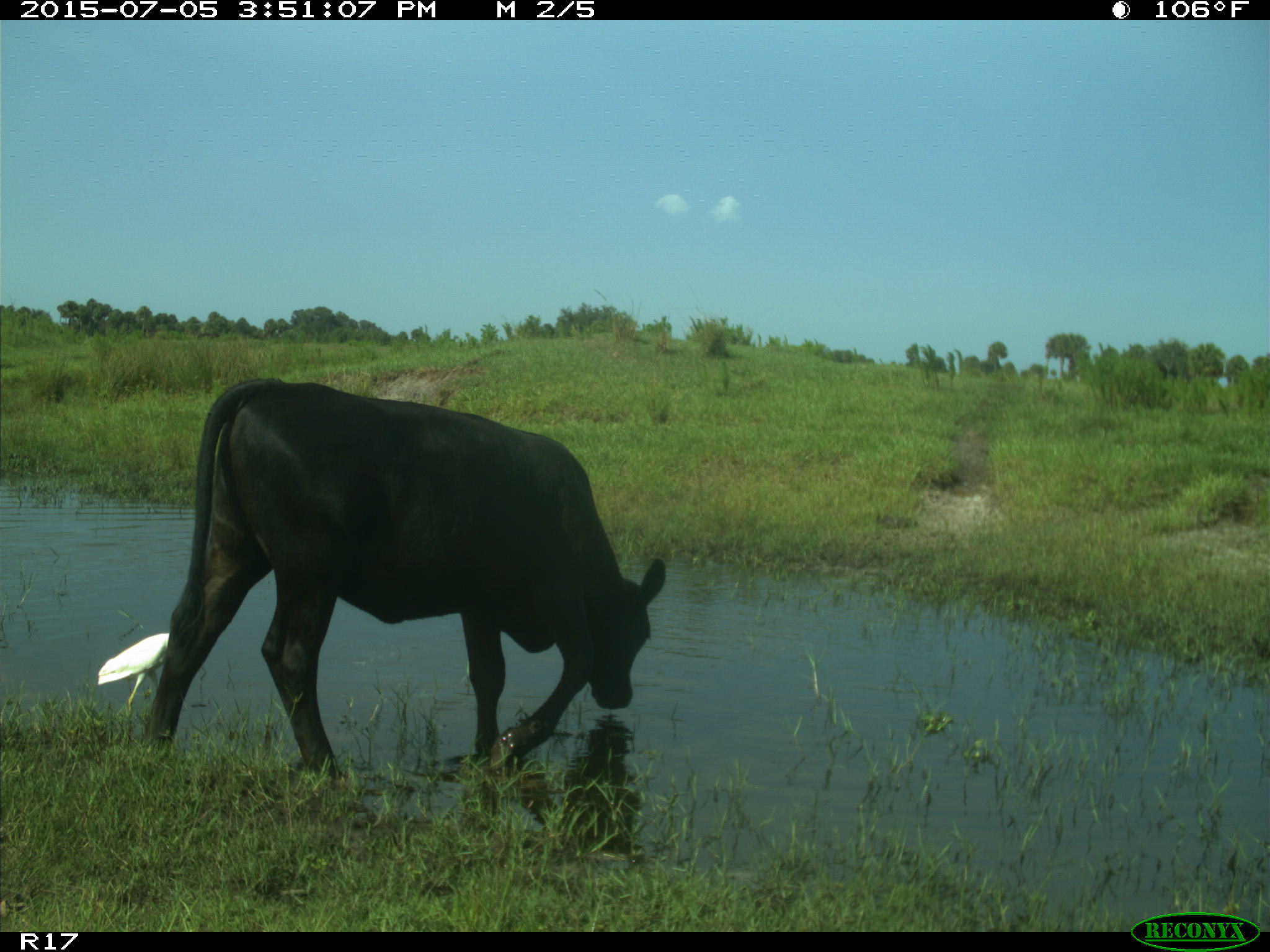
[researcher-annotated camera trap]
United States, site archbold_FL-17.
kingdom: Animalia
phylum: Chordata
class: Mammalia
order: Artiodactyla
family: Bovidae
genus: Bos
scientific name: Bos taurus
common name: domestic cow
Bos taurus (domestic cow).